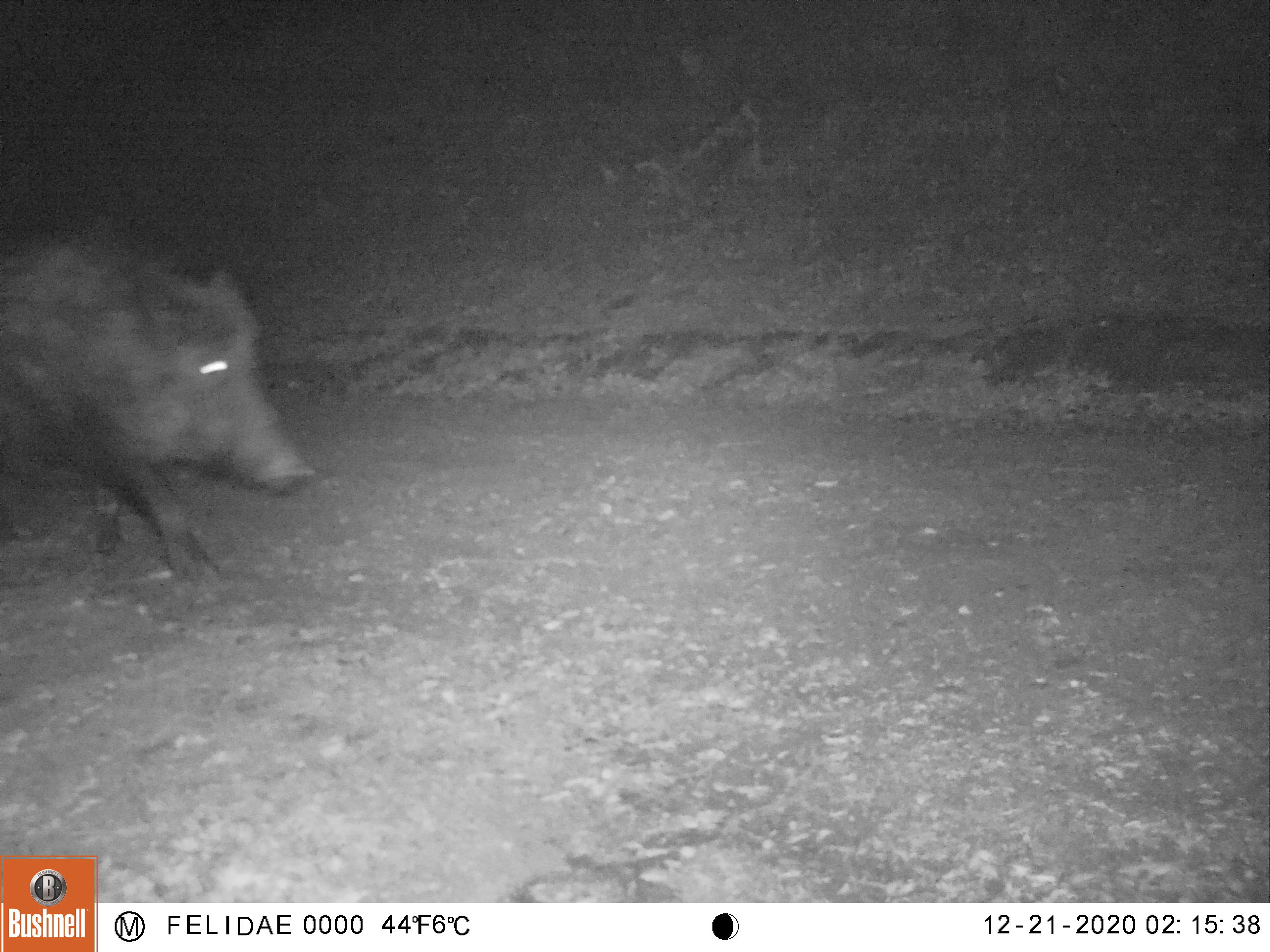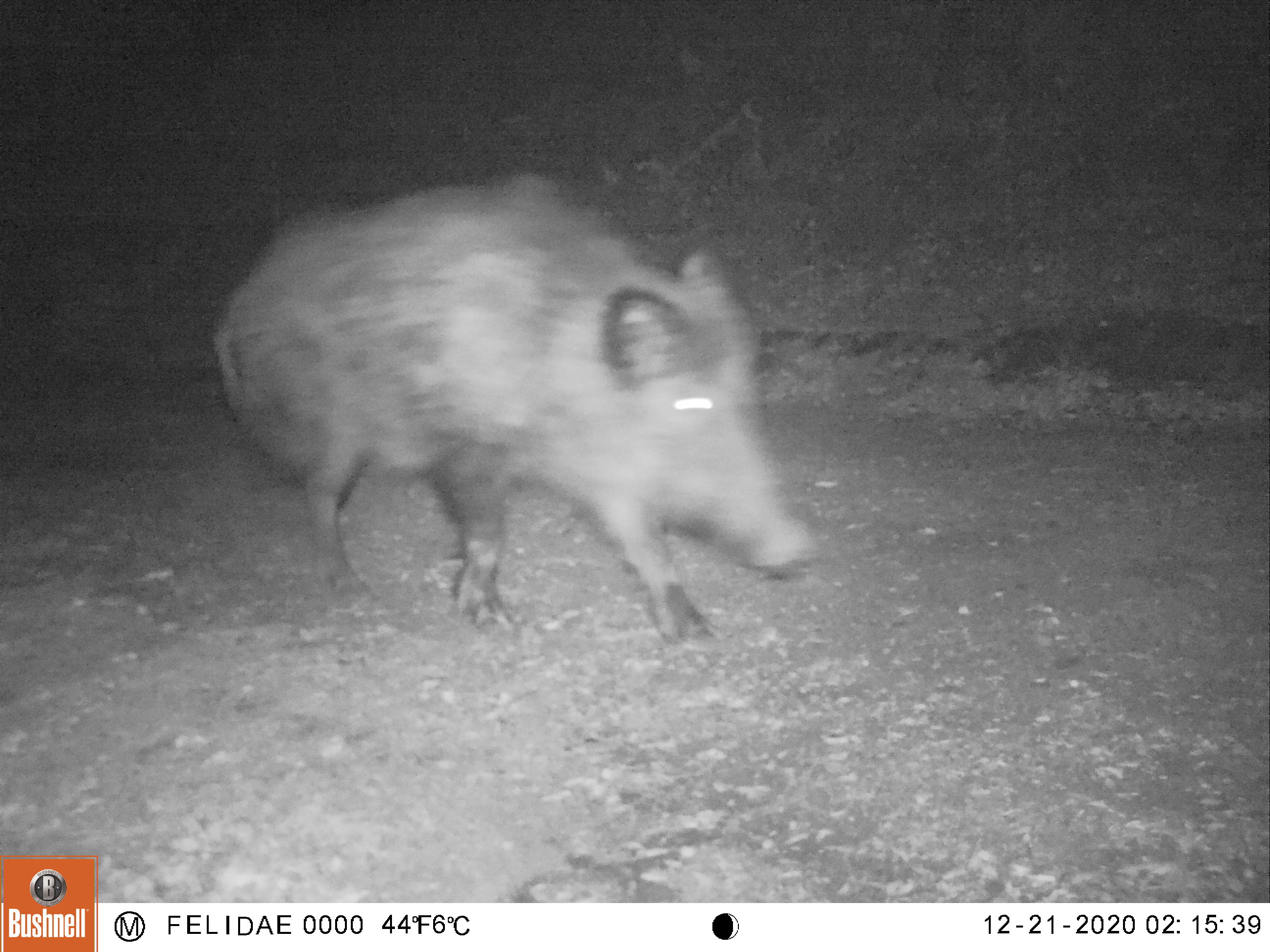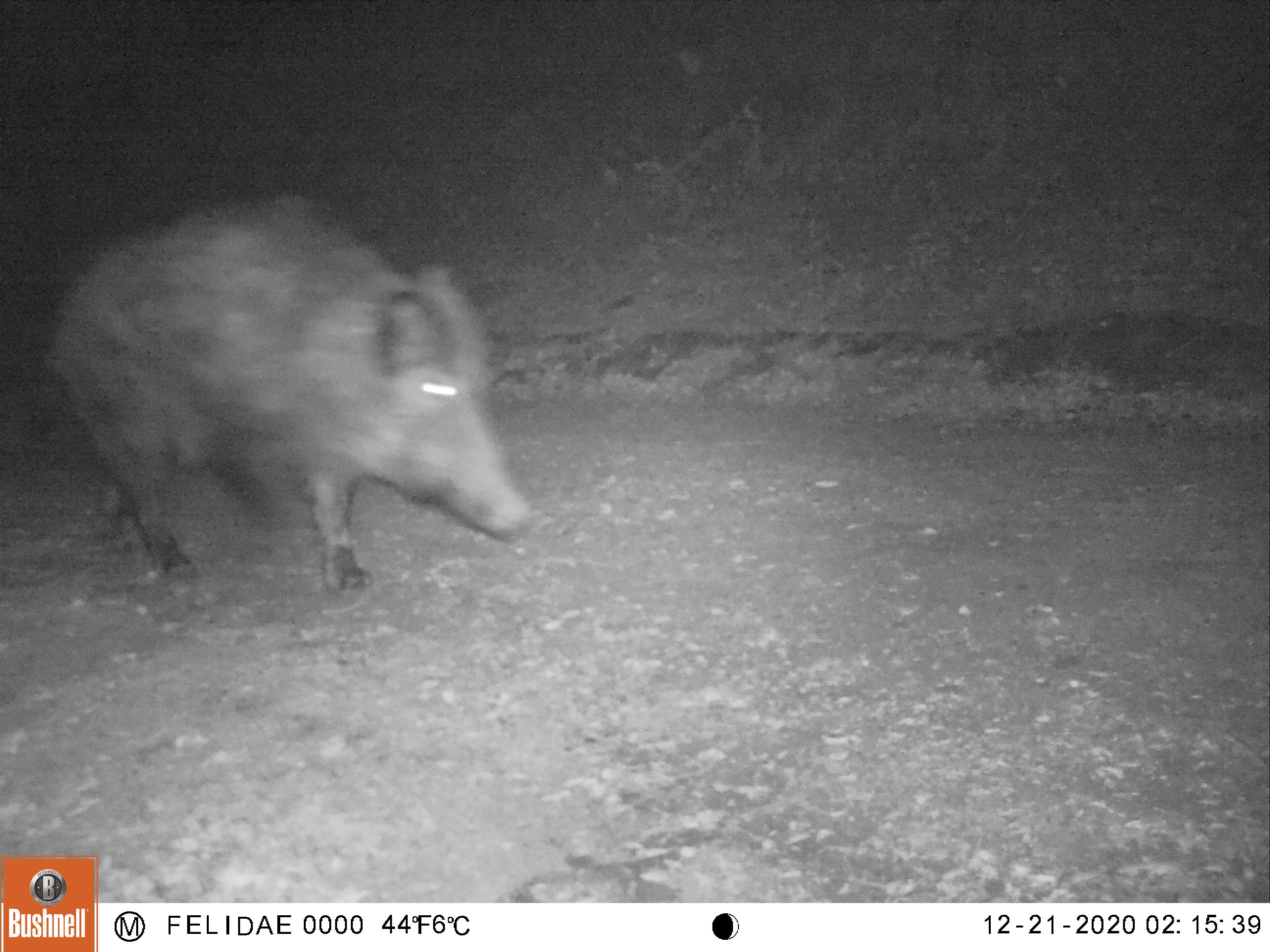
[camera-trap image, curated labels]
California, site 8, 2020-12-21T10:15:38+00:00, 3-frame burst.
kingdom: Animalia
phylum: Chordata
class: Mammalia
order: Artiodactyla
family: Suidae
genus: Sus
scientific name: Sus scrofa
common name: wild boar